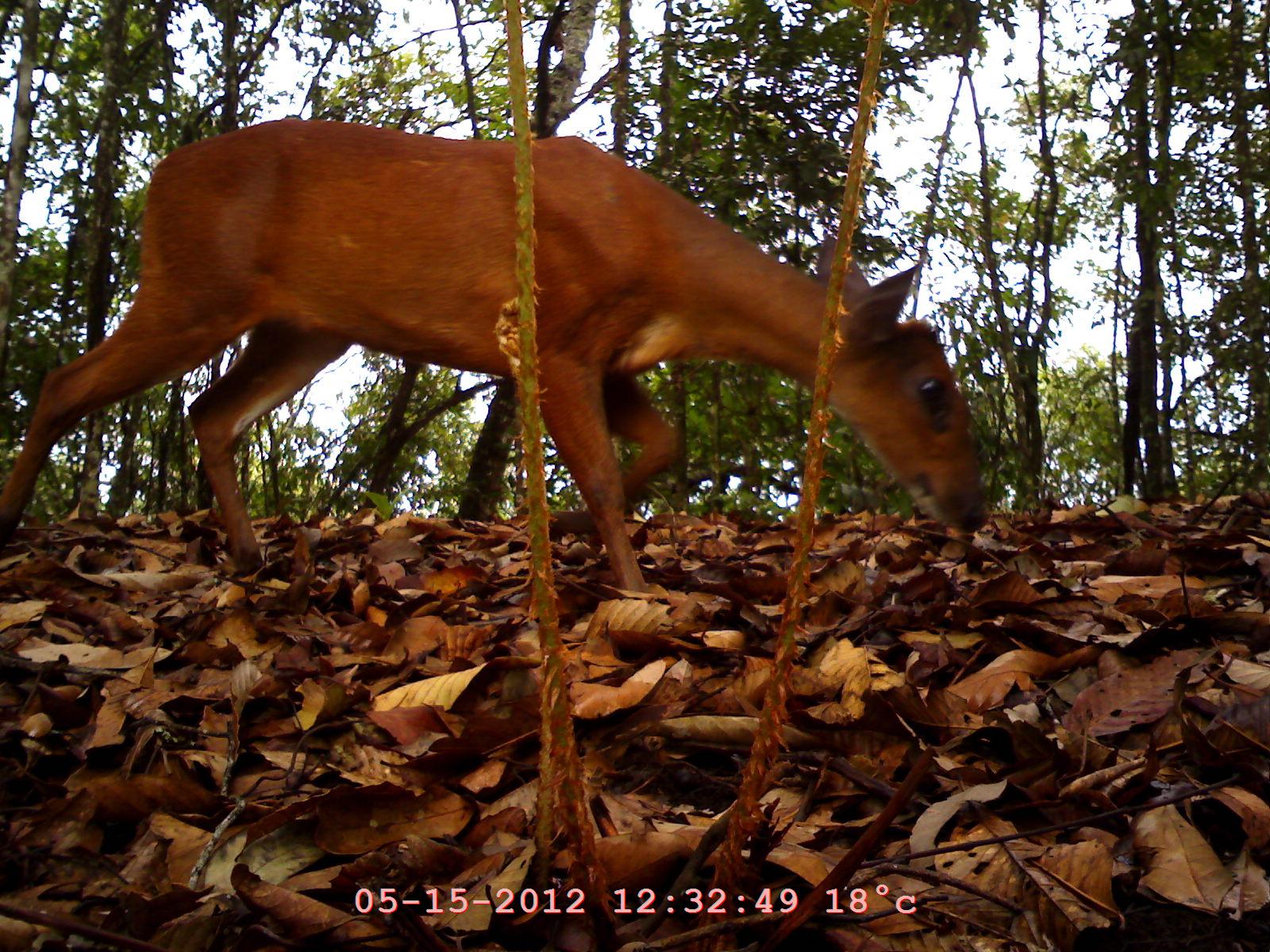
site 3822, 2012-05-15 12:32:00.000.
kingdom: Animalia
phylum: Chordata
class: Mammalia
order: Artiodactyla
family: Cervidae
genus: Muntiacus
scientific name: Muntiacus muntjak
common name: southern red muntjac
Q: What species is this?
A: Muntiacus muntjak (southern red muntjac).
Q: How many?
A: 1.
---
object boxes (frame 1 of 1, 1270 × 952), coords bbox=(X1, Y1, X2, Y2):
muntiacus muntjak: bbox=(0, 118, 992, 595)